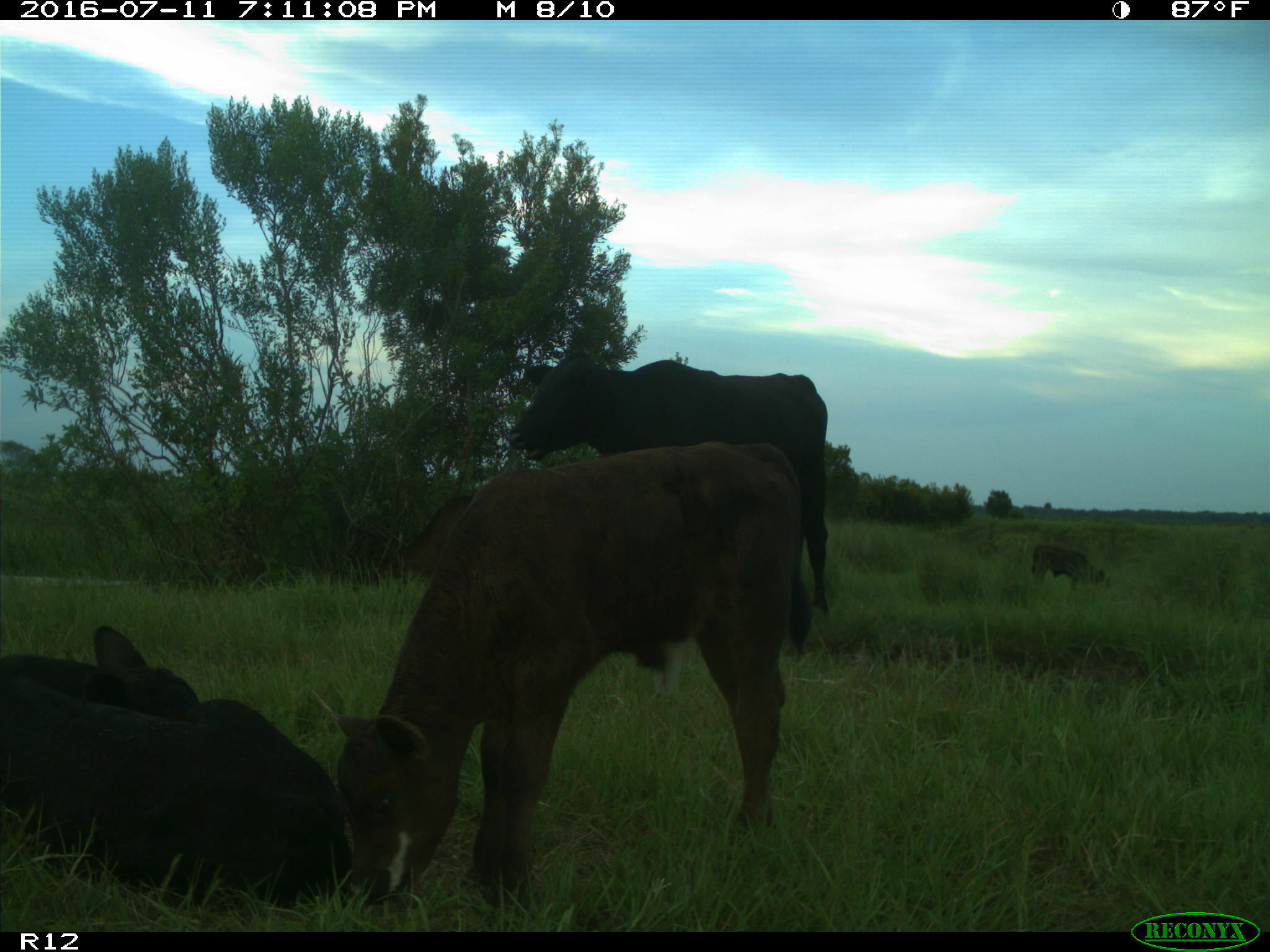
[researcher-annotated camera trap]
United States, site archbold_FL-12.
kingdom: Animalia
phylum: Chordata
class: Mammalia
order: Artiodactyla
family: Bovidae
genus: Bos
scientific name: Bos taurus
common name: domestic cow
Bos taurus (domestic cow).